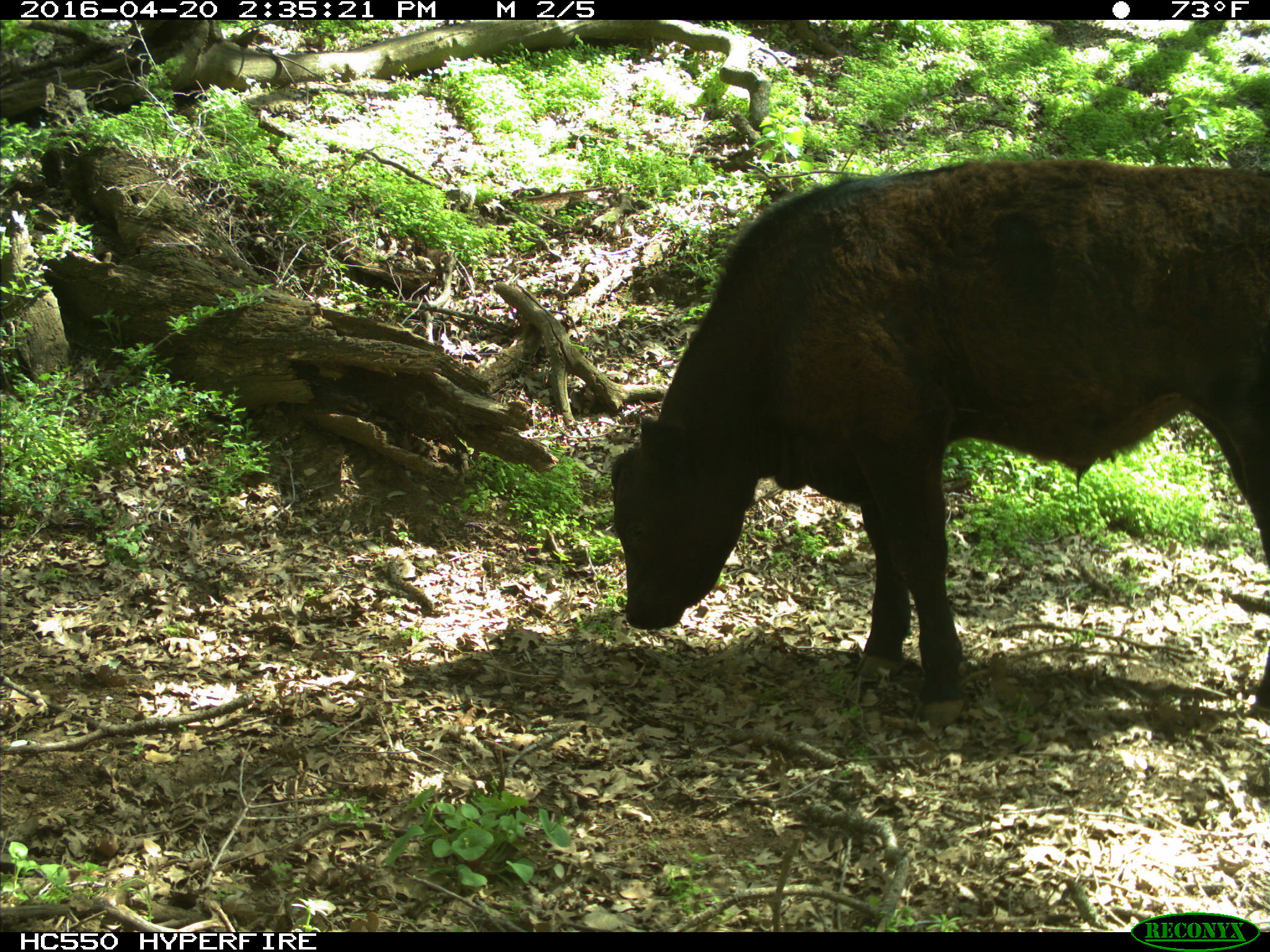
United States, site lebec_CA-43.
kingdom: Animalia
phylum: Chordata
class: Mammalia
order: Artiodactyla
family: Bovidae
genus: Bos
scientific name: Bos taurus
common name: domestic cow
Bos taurus (domestic cow).